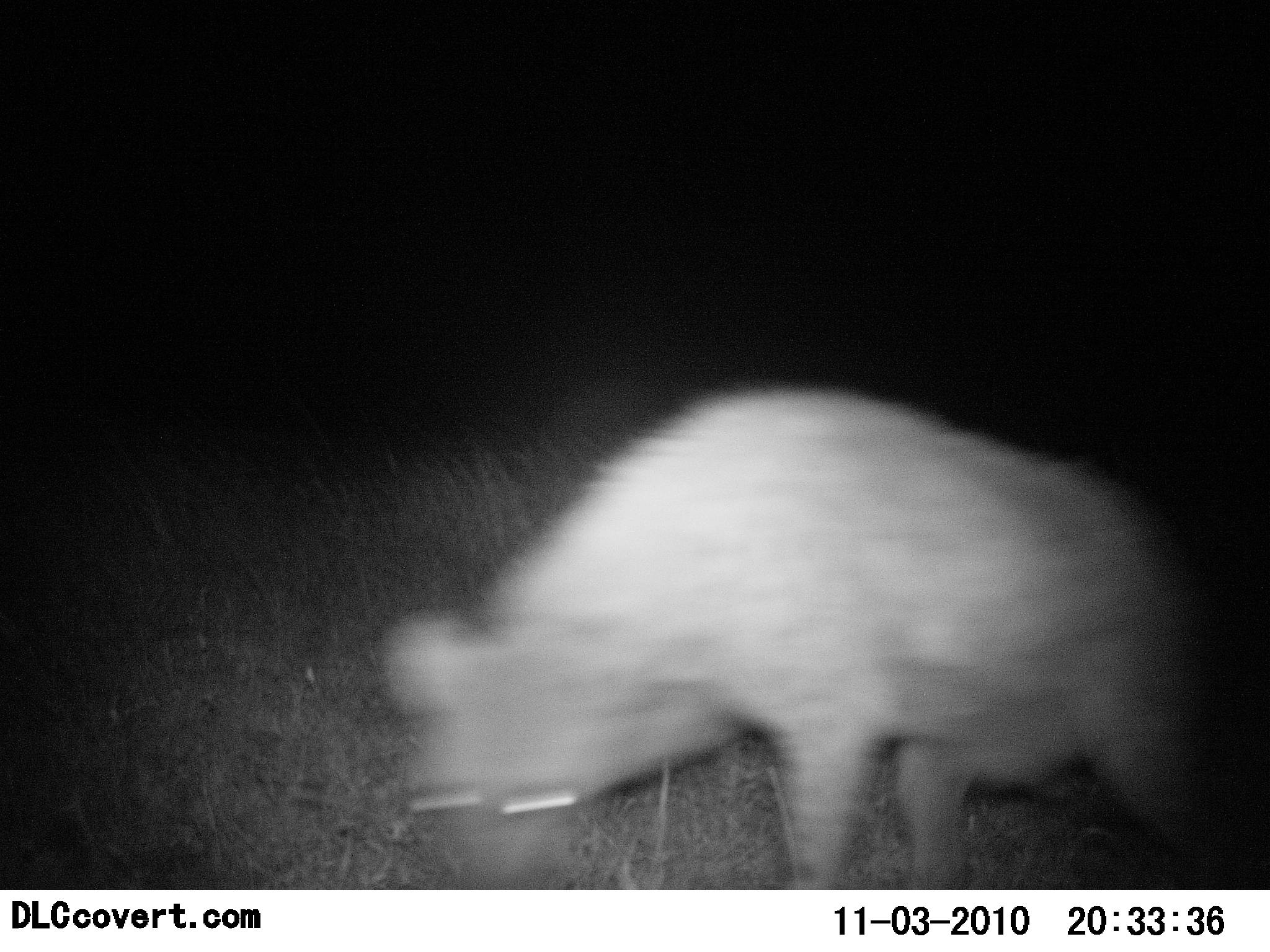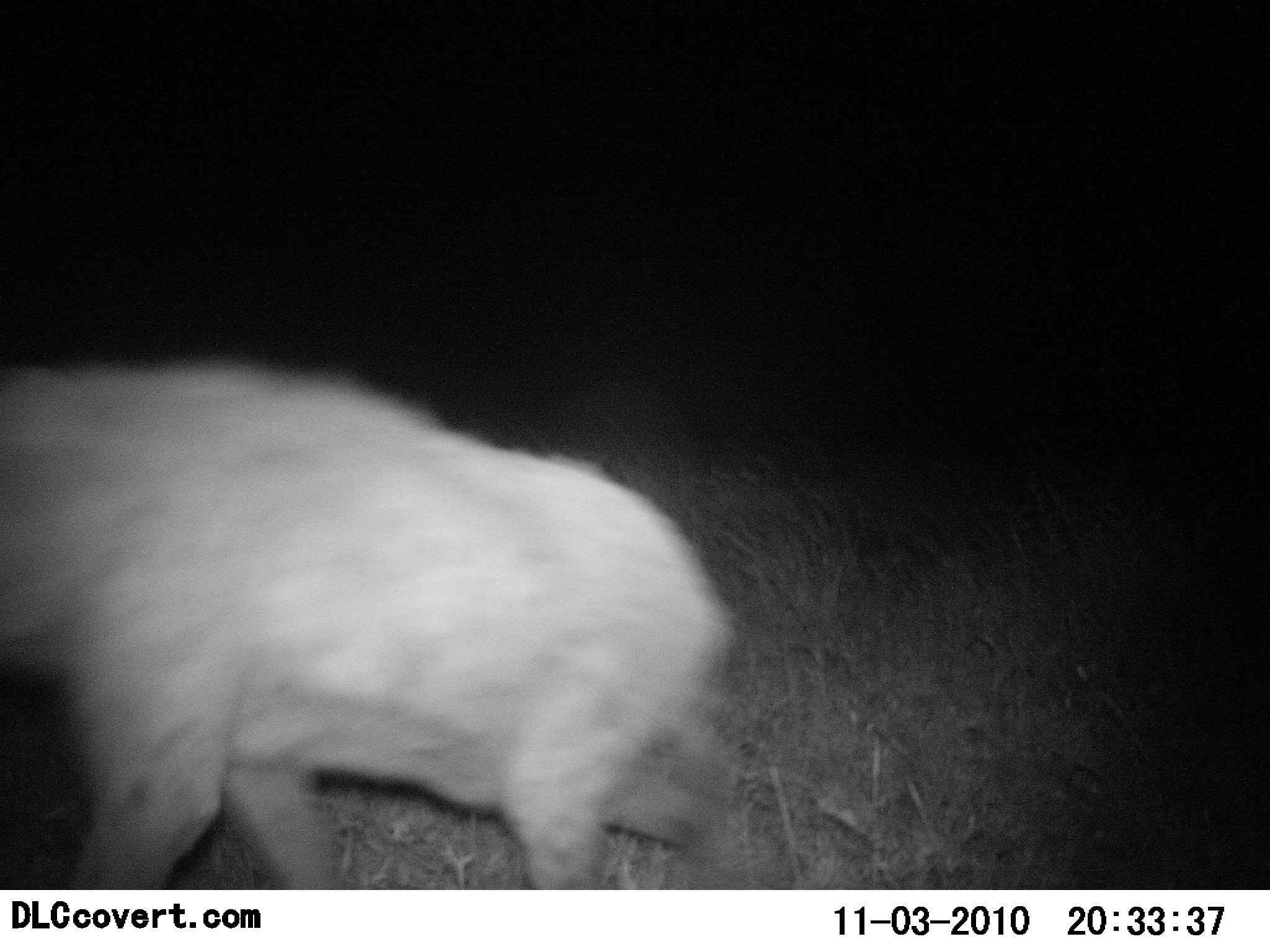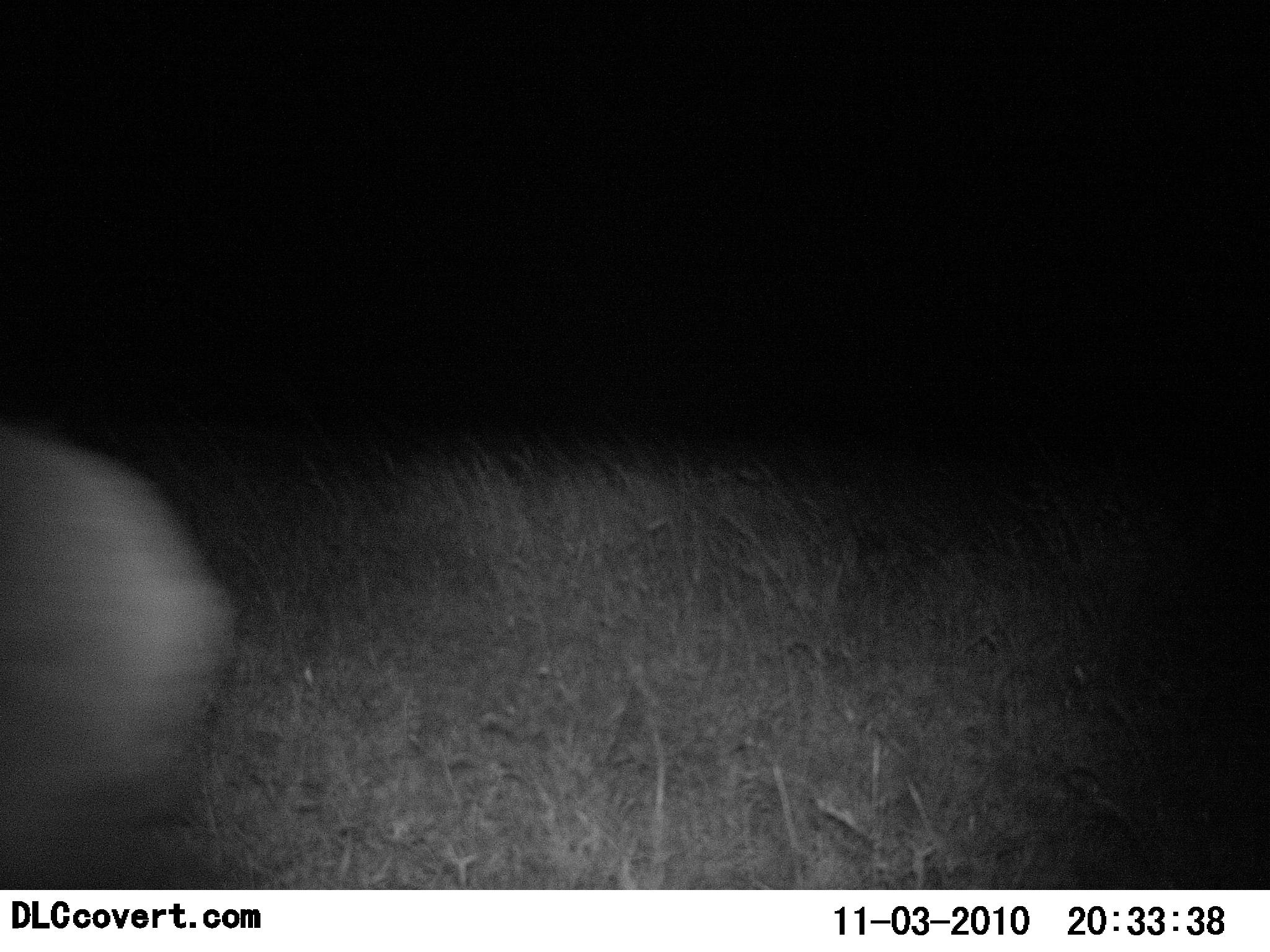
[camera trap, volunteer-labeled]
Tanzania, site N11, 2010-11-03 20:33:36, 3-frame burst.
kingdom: Animalia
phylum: Chordata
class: Mammalia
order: Carnivora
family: Hyaenidae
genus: Crocuta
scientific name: Crocuta crocuta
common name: spotted hyena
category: hyenaspotted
Hyenaspotted (spotted hyena) (Crocuta crocuta), count 1. Behavior (volunteer vote fractions): standing 0%, resting 0%, moving 100%, interacting 0%. Young present (vote fraction): 0%. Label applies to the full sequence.